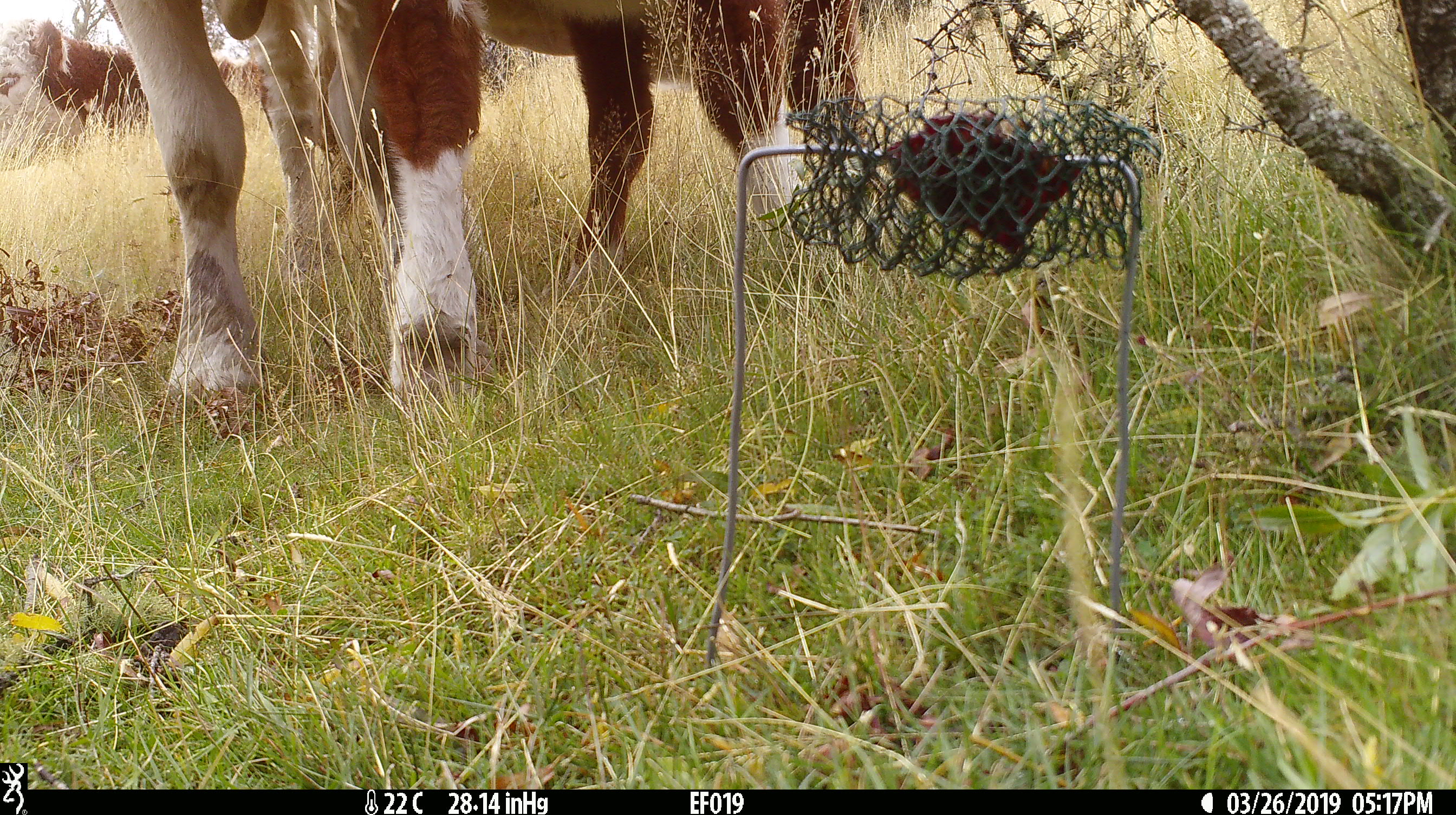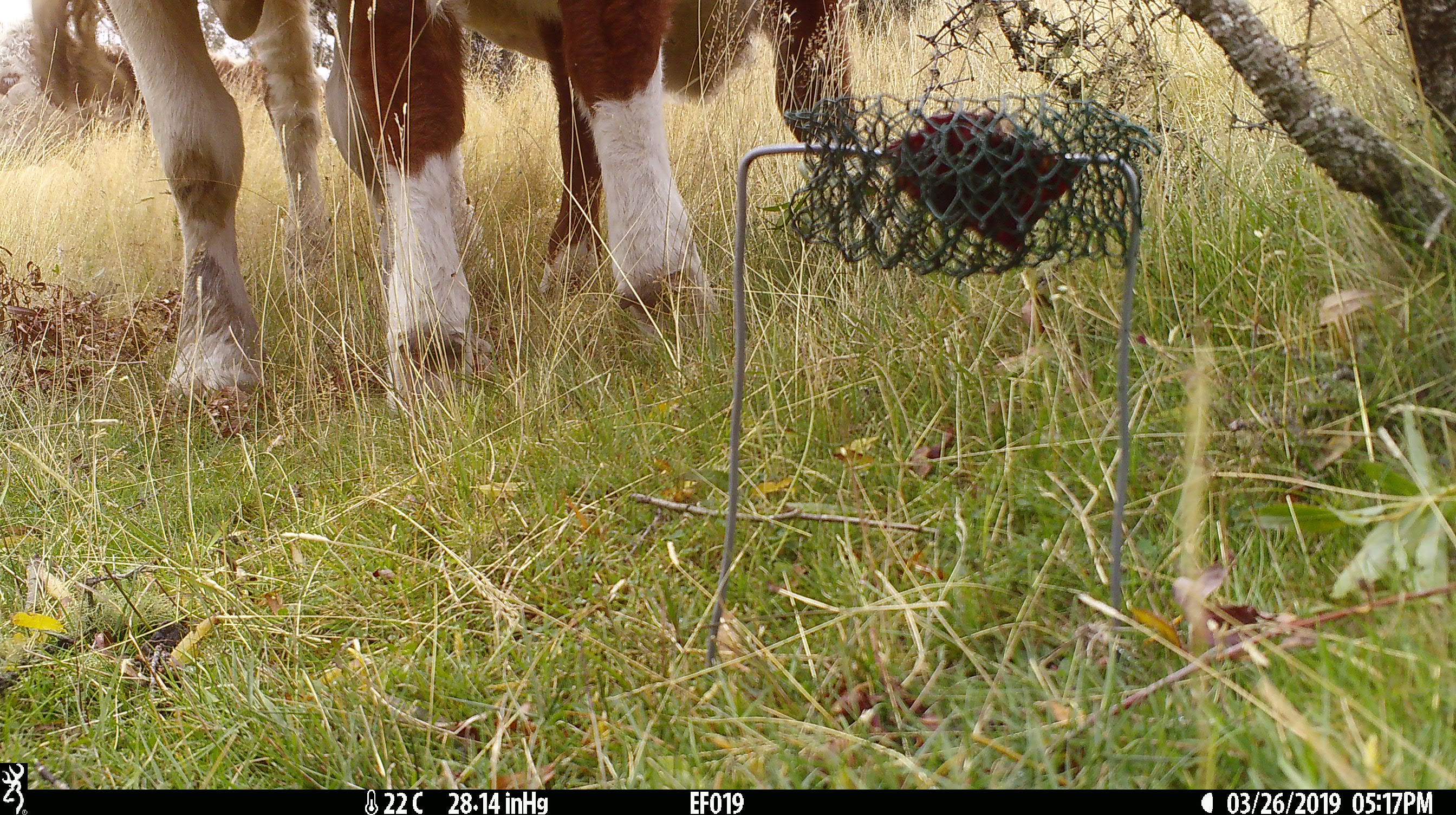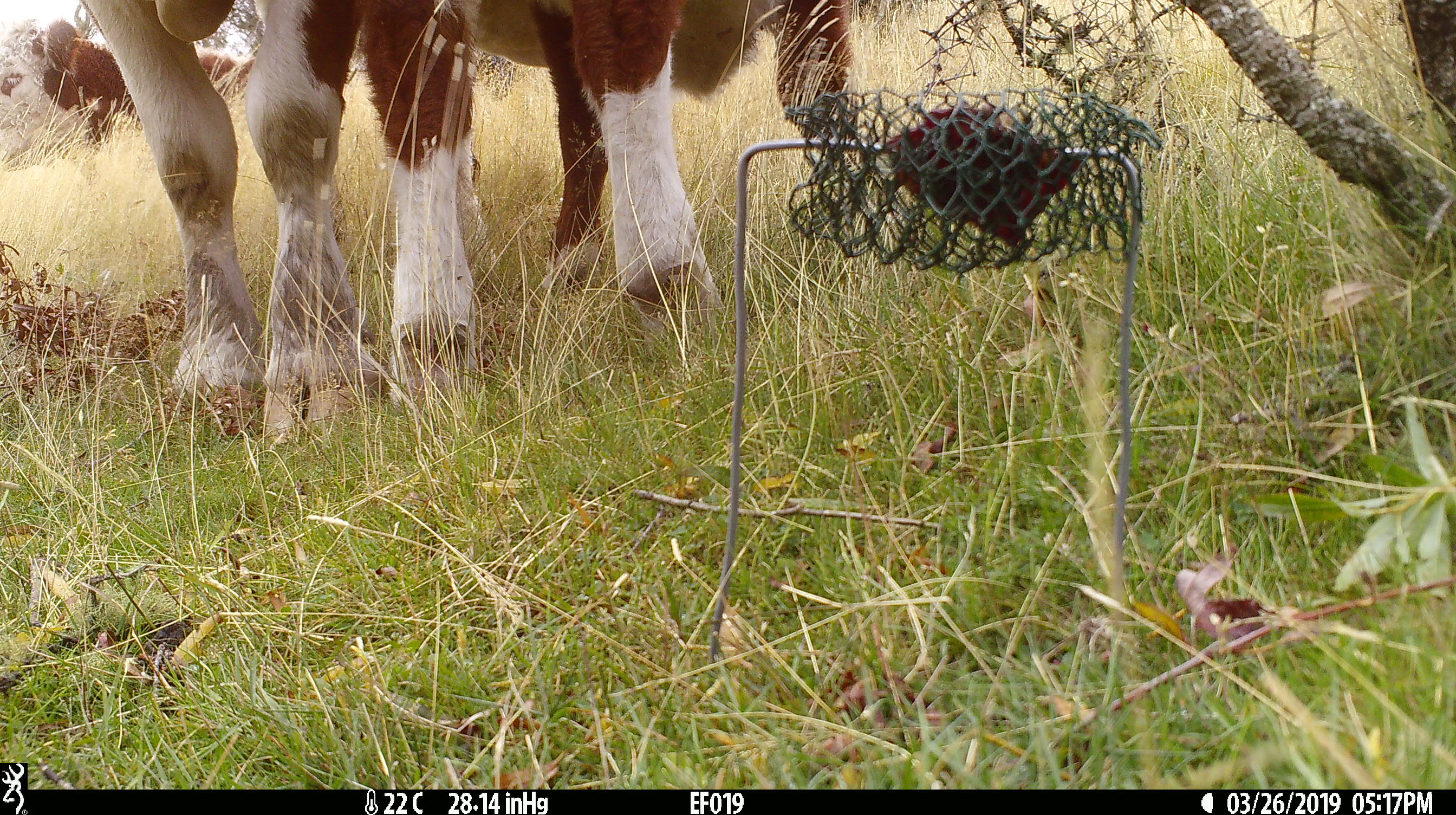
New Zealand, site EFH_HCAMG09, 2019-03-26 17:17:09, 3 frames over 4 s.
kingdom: Animalia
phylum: Chordata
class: Mammalia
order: Artiodactyla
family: Bovidae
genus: Bos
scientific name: Bos taurus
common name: domestic cow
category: cow